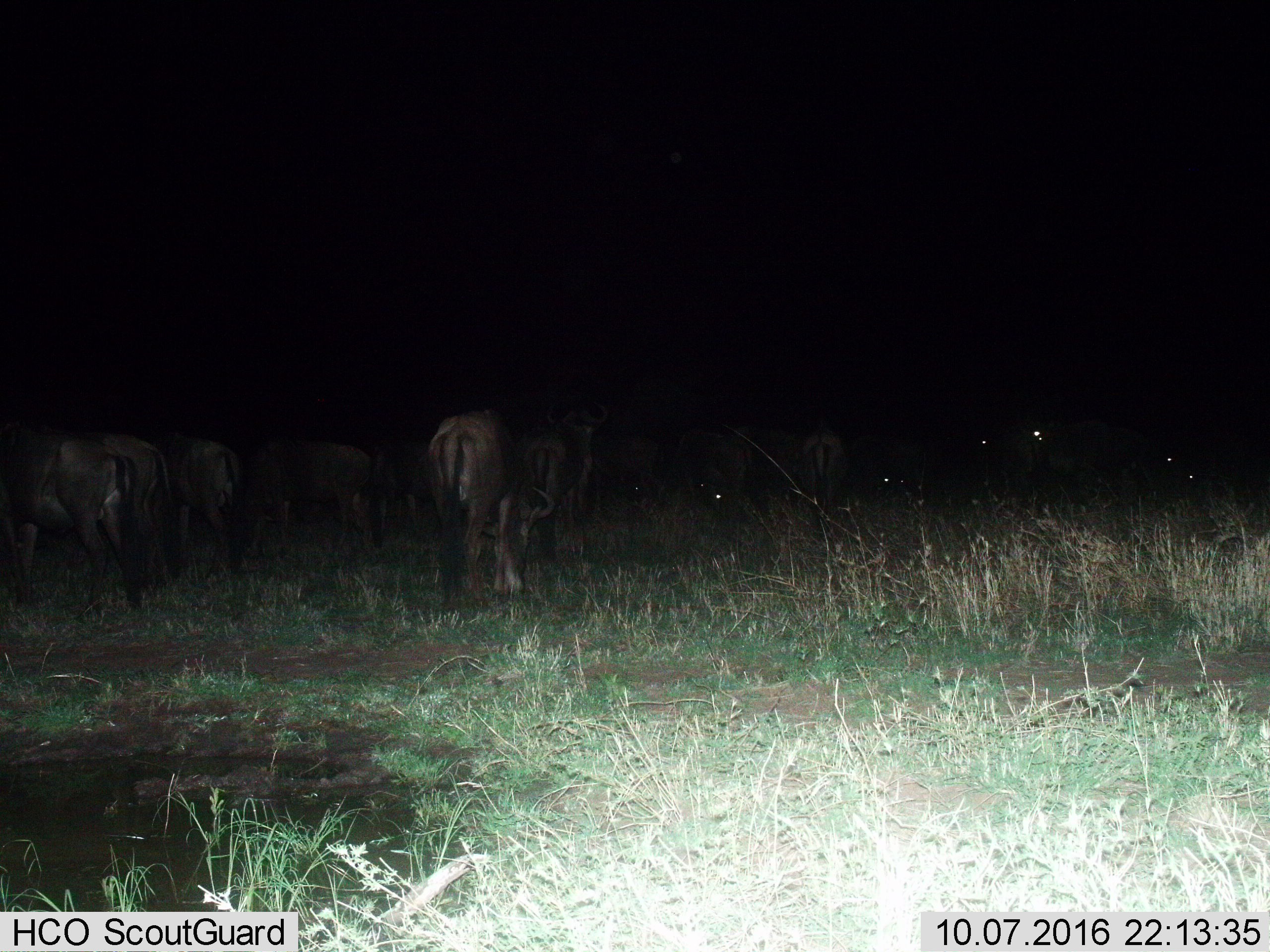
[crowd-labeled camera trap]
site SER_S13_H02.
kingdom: Animalia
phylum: Chordata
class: Mammalia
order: Artiodactyla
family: Bovidae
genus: Connochaetes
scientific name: Connochaetes taurinus taurinus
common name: blue wildebeest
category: wildebeestblue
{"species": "wildebeestblue (blue wildebeest) (Connochaetes taurinus taurinus)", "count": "11-50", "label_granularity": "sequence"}